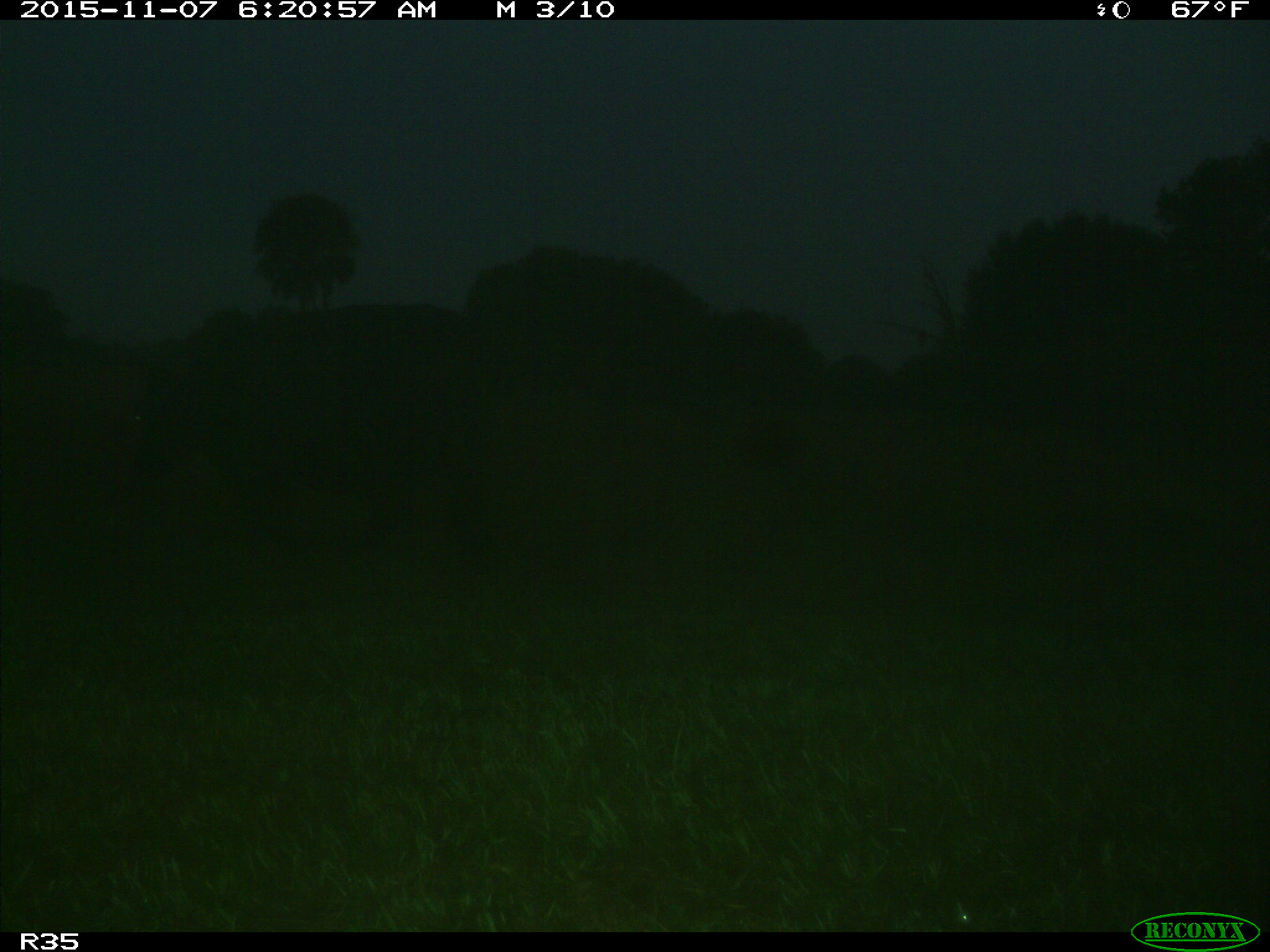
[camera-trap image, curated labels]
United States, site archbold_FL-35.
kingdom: Animalia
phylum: Chordata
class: Mammalia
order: Artiodactyla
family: Bovidae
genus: Bos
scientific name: Bos taurus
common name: domestic cow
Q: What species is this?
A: Bos taurus (domestic cow).